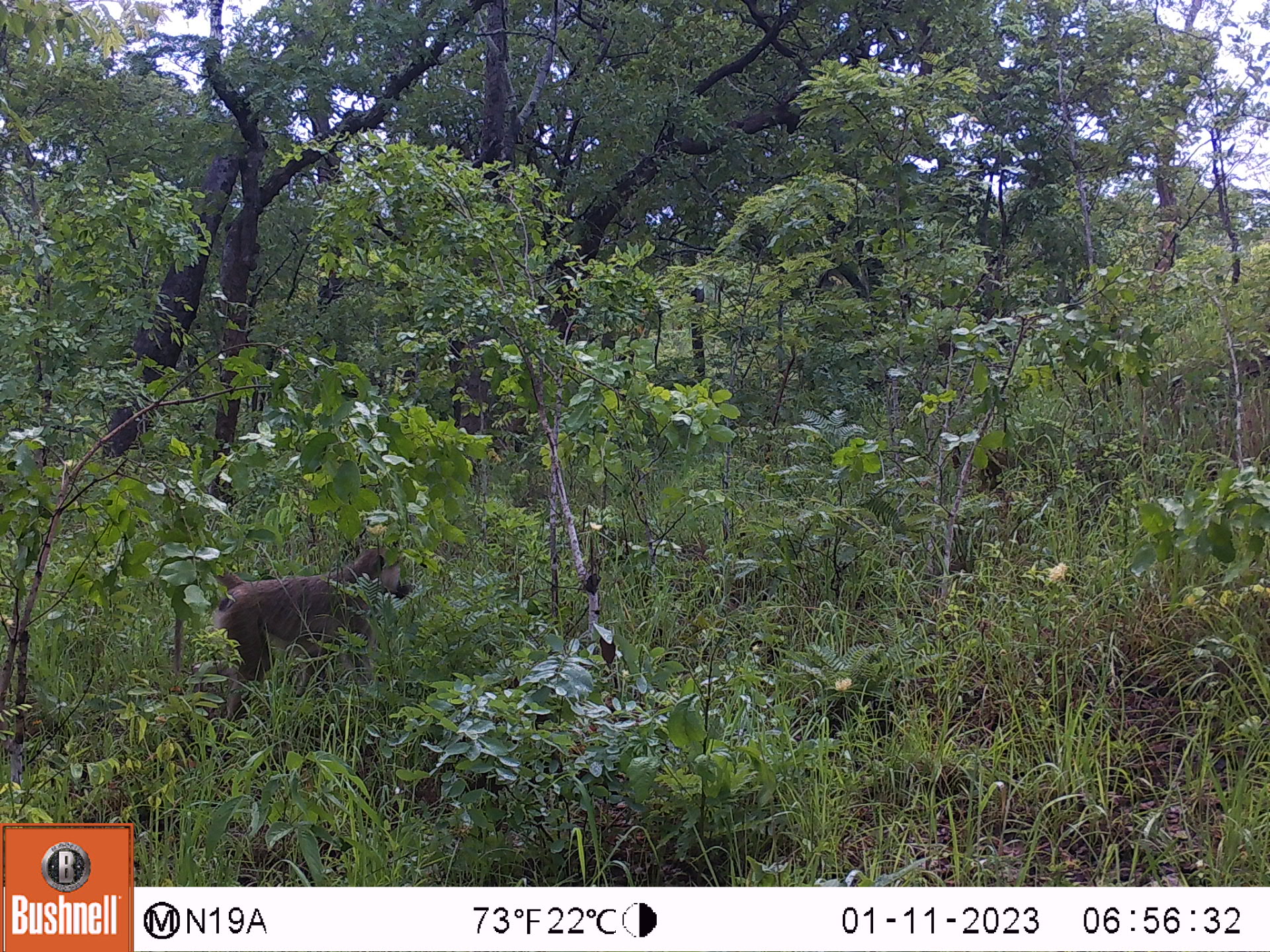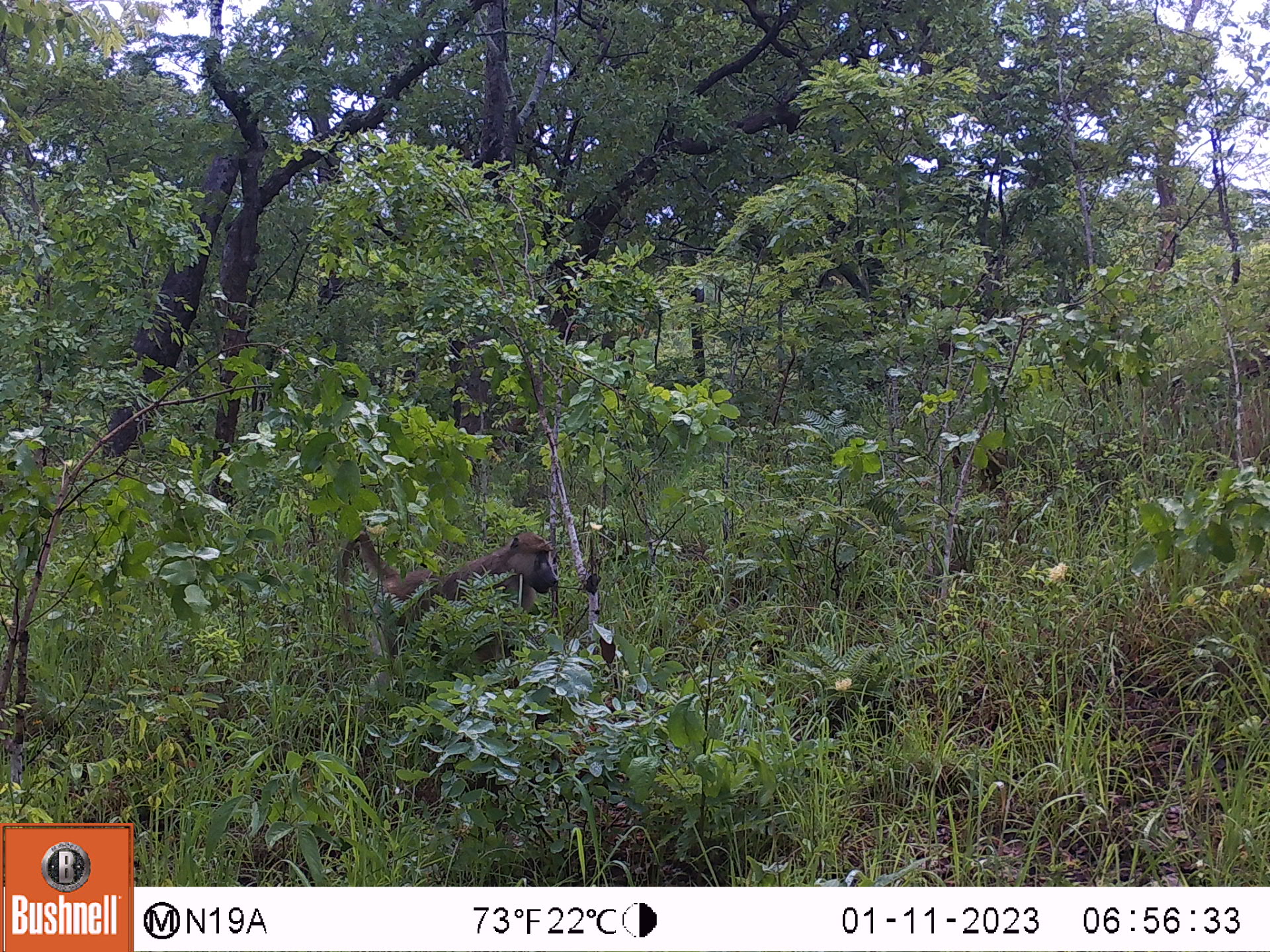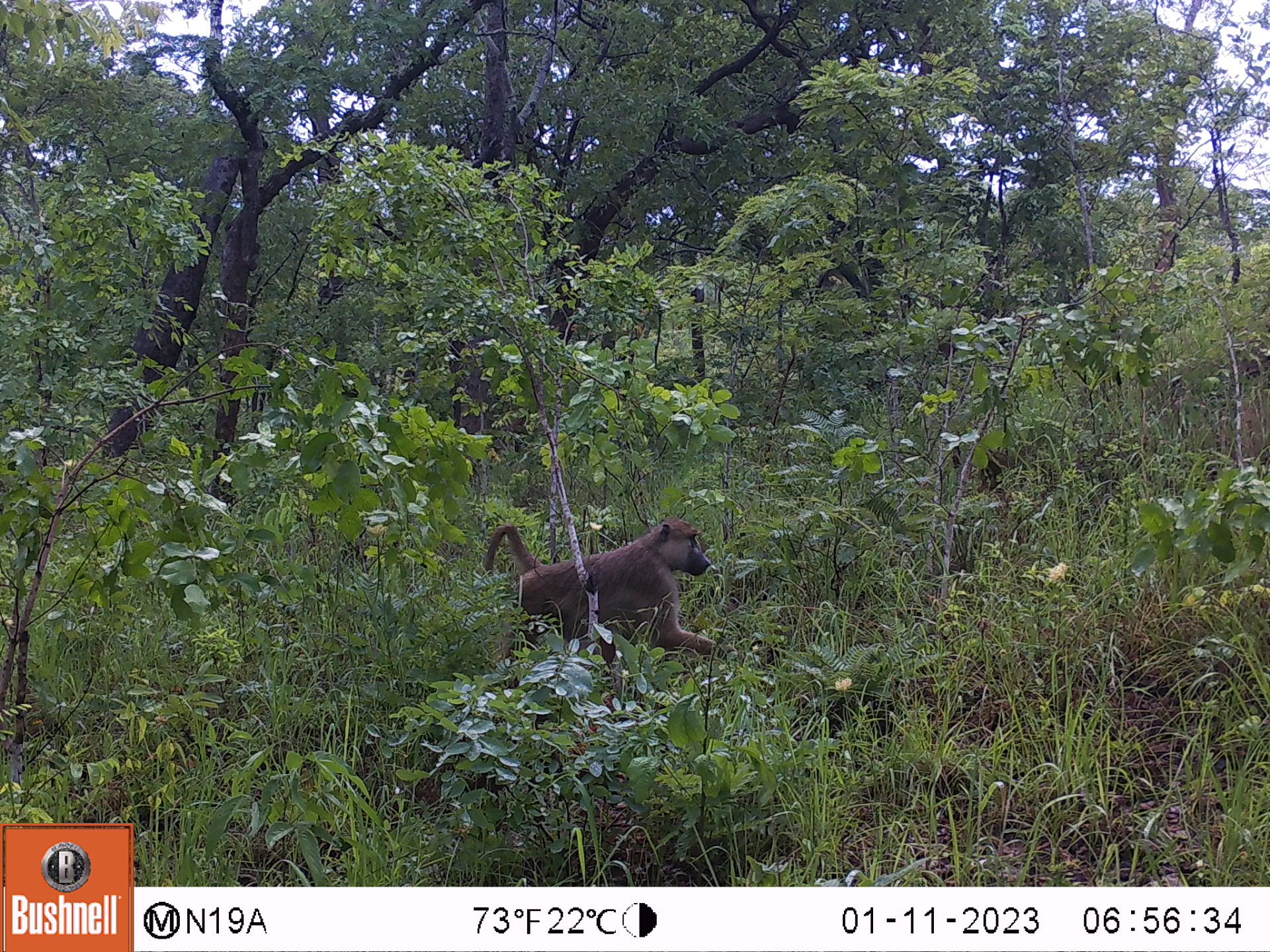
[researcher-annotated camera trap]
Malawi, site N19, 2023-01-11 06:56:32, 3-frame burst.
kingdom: Animalia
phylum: Chordata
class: Mammalia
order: Primates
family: Cercopithecidae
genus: Papio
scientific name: Papio cynocephalus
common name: yellow baboon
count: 1